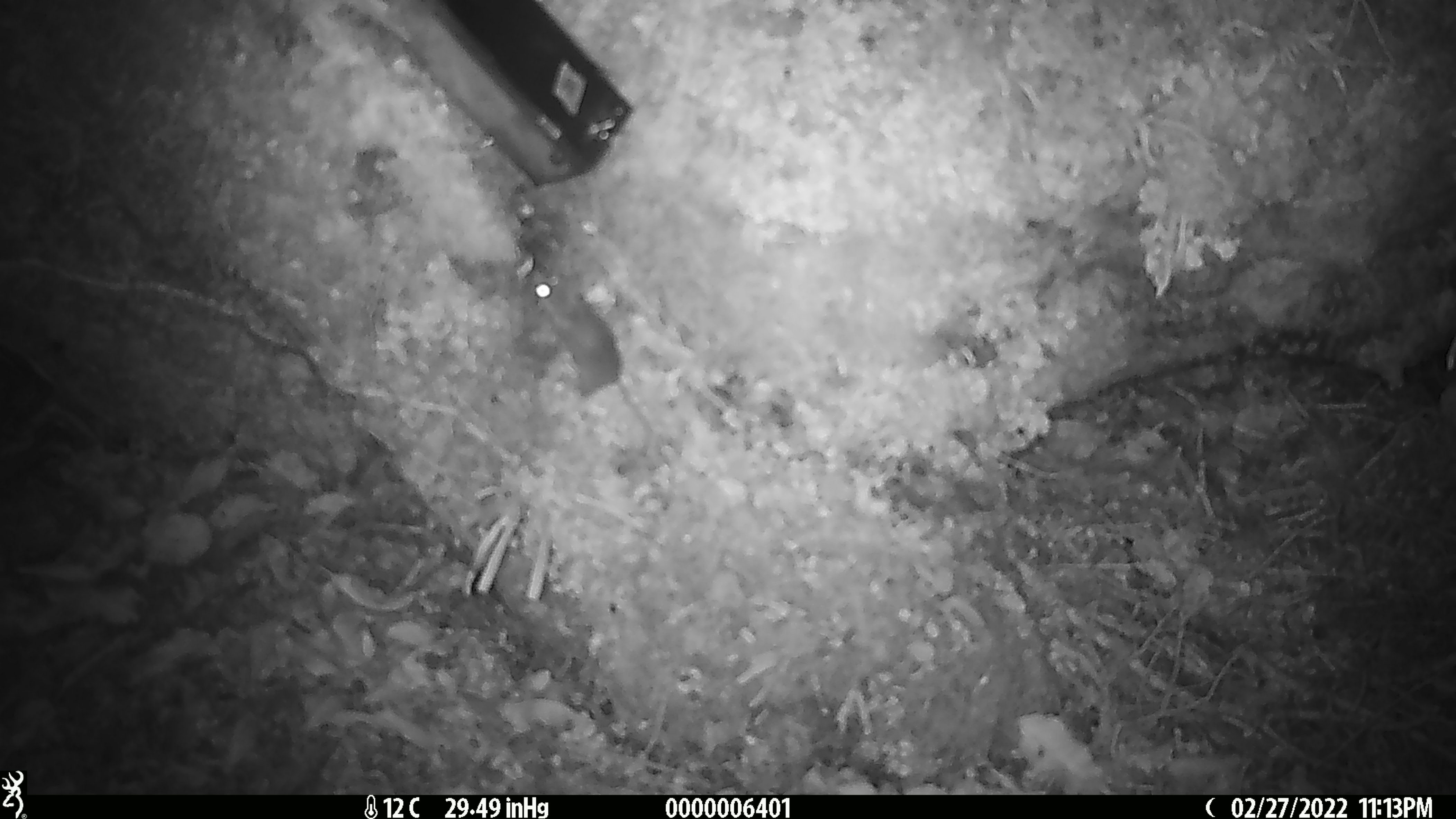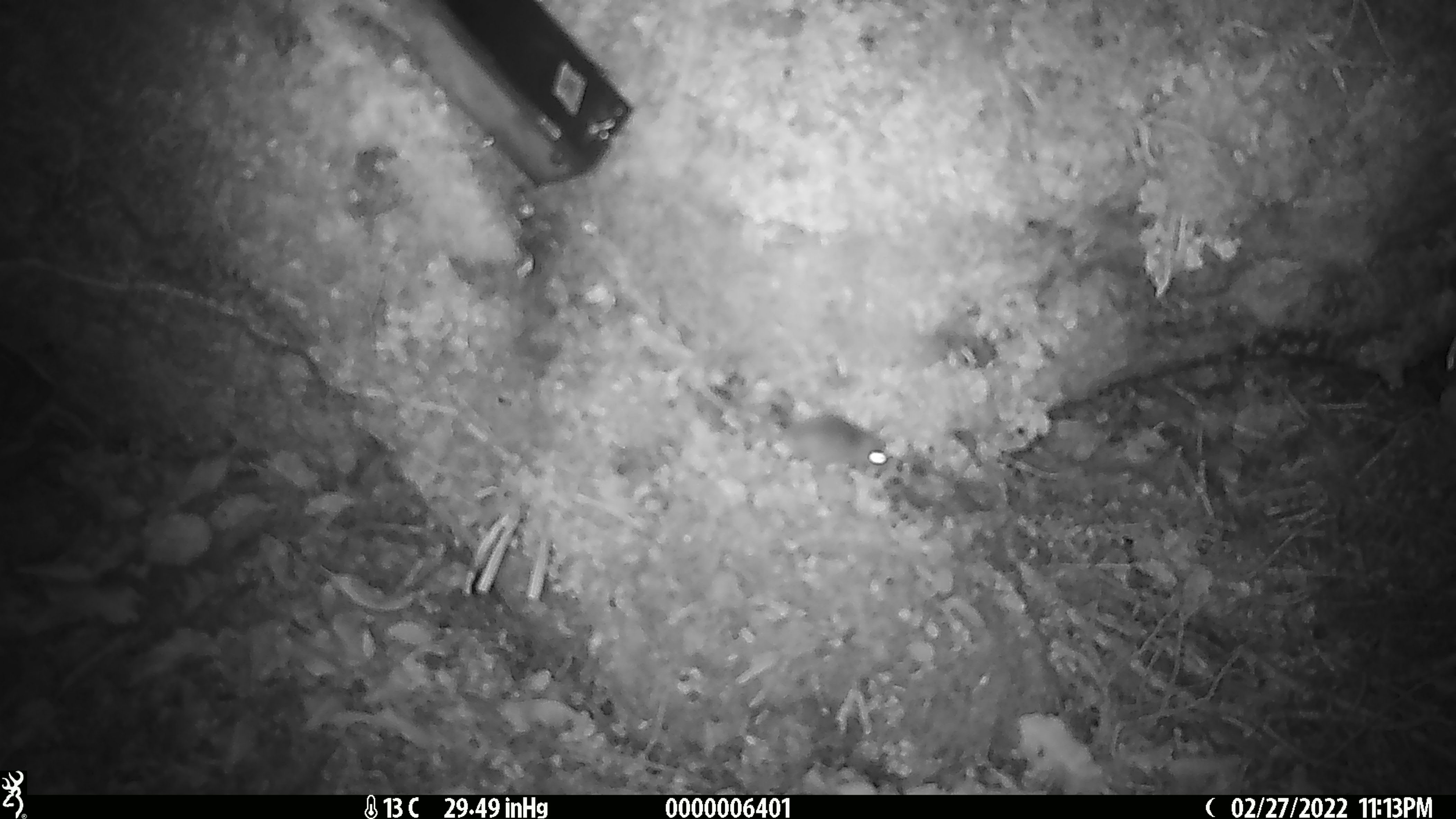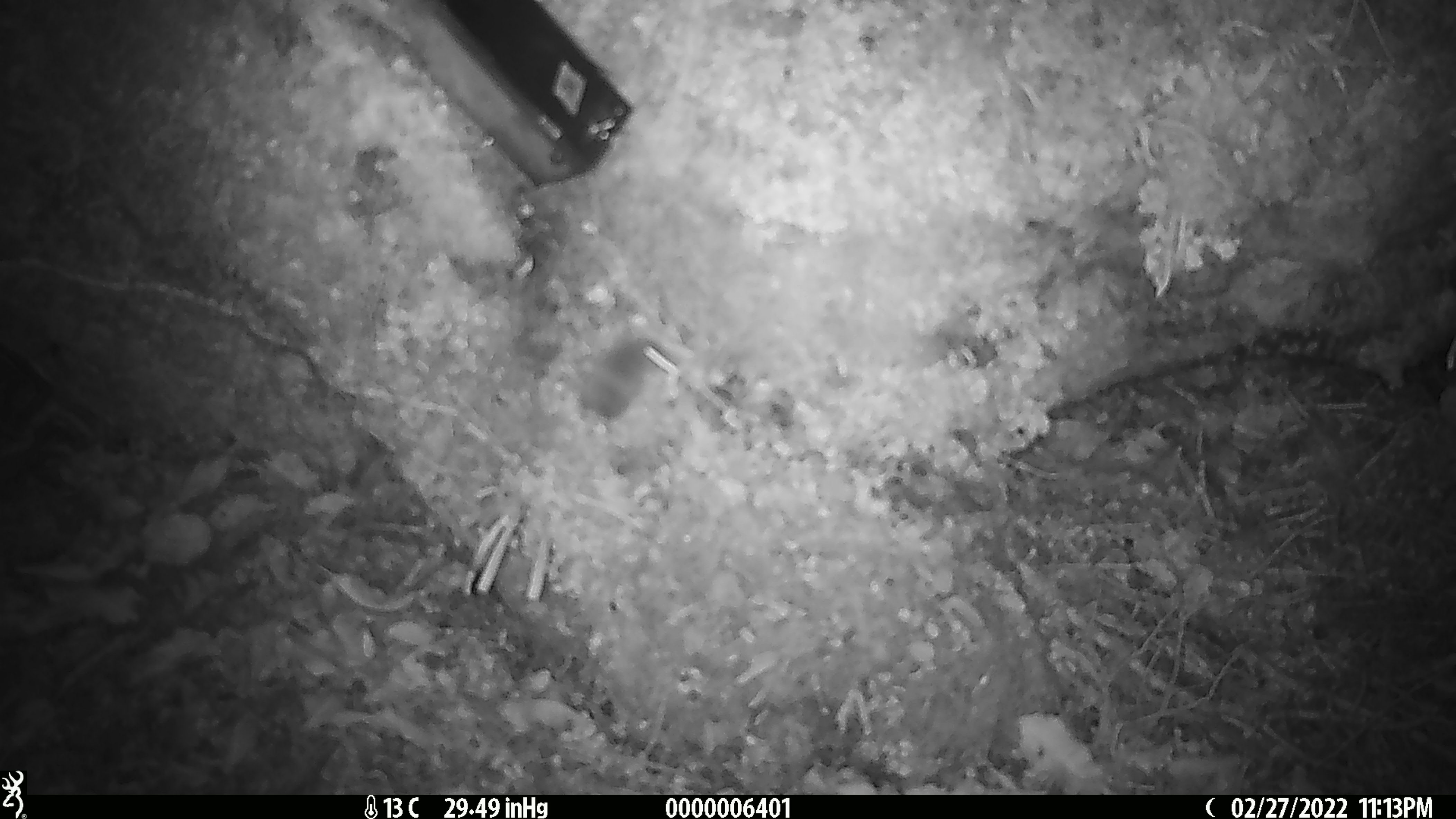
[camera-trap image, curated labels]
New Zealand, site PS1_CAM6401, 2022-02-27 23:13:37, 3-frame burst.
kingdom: Animalia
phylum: Chordata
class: Mammalia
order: Rodentia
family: Muridae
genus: Mus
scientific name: Mus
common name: mouse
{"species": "mouse (Mus)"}